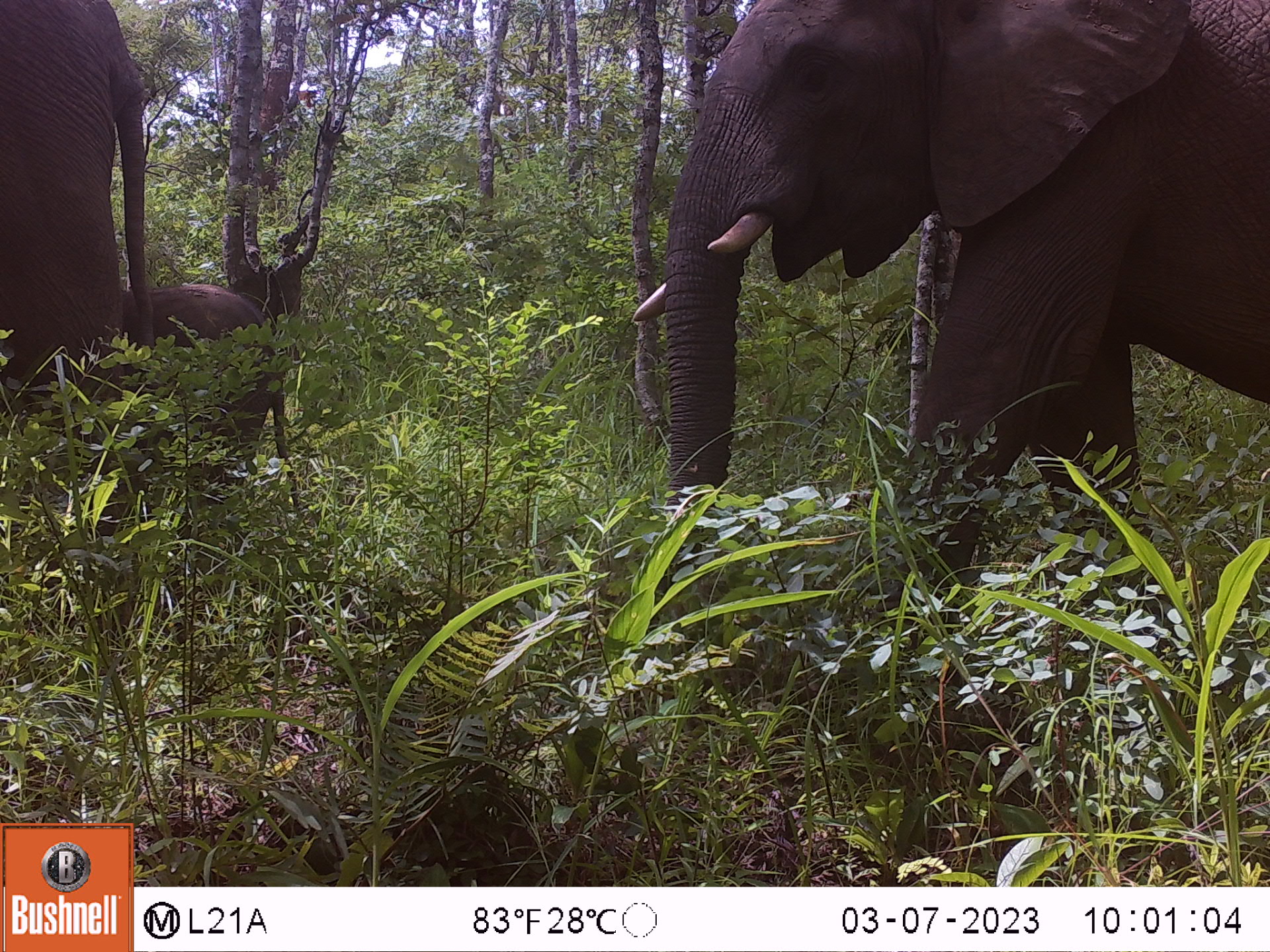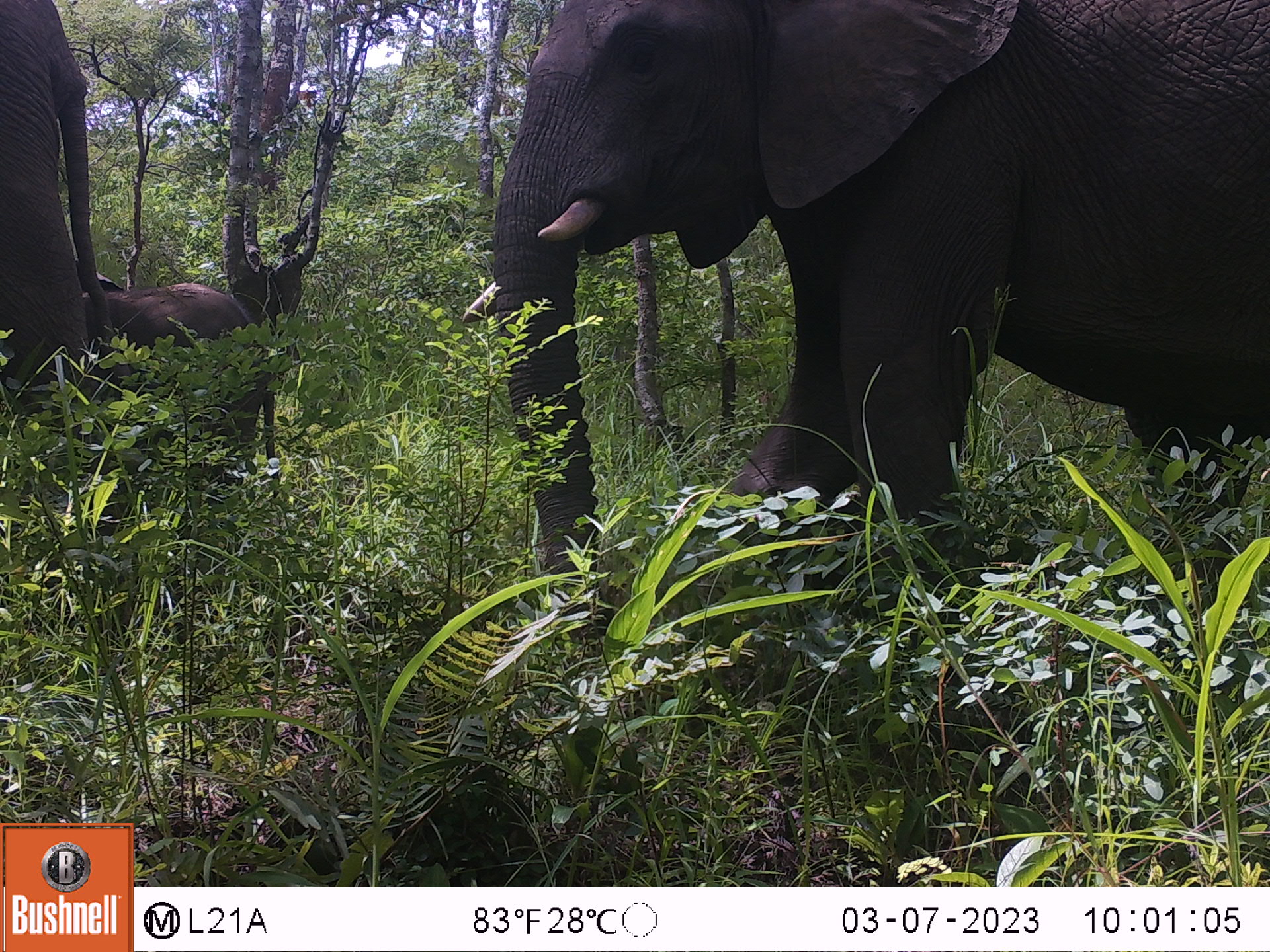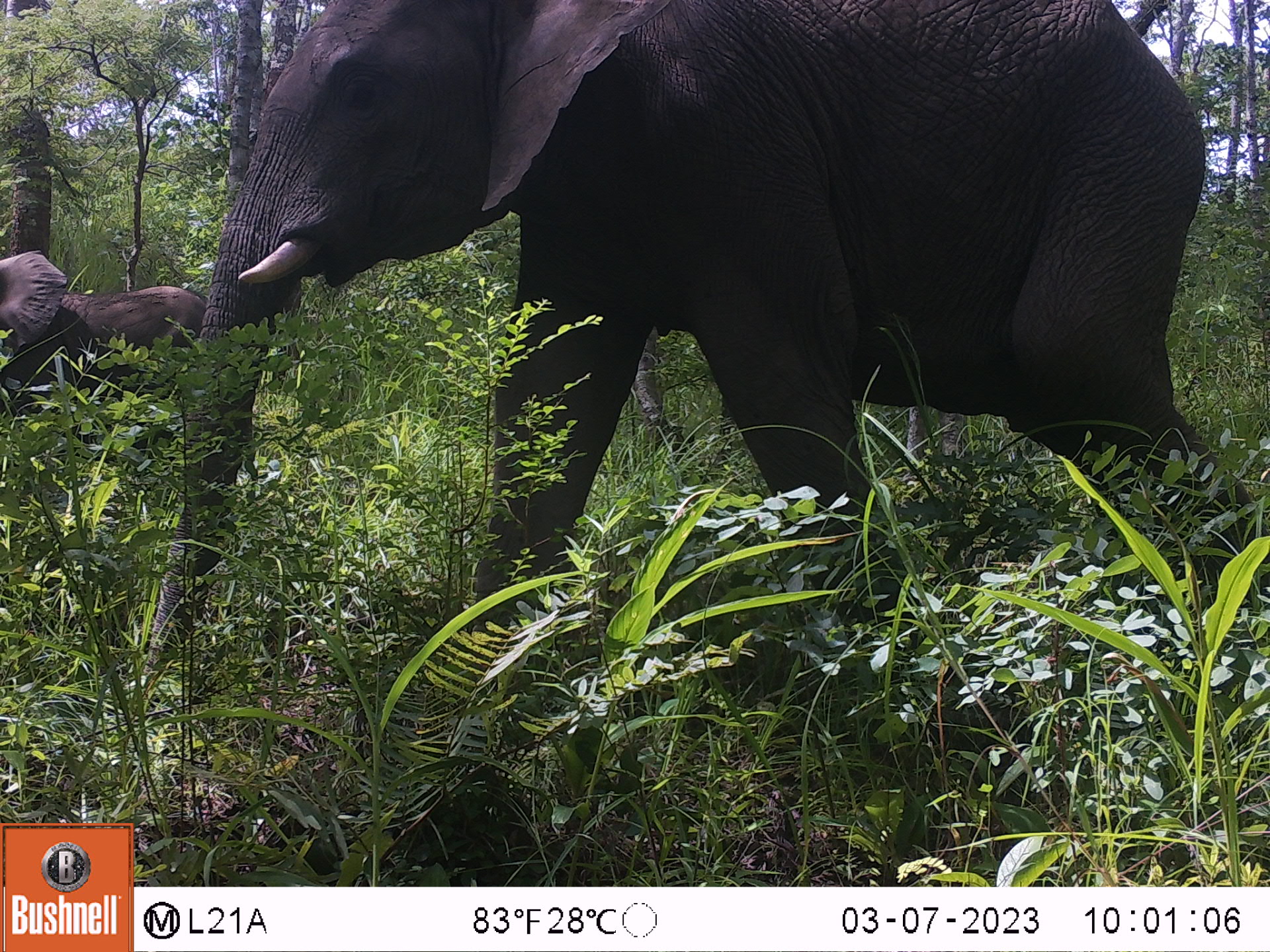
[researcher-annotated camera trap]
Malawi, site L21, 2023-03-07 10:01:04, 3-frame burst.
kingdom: Animalia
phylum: Chordata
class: Mammalia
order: Proboscidea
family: Elephantidae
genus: Loxodonta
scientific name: Loxodonta africana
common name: african savanna elephant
African savanna elephant (Loxodonta africana), count 3.